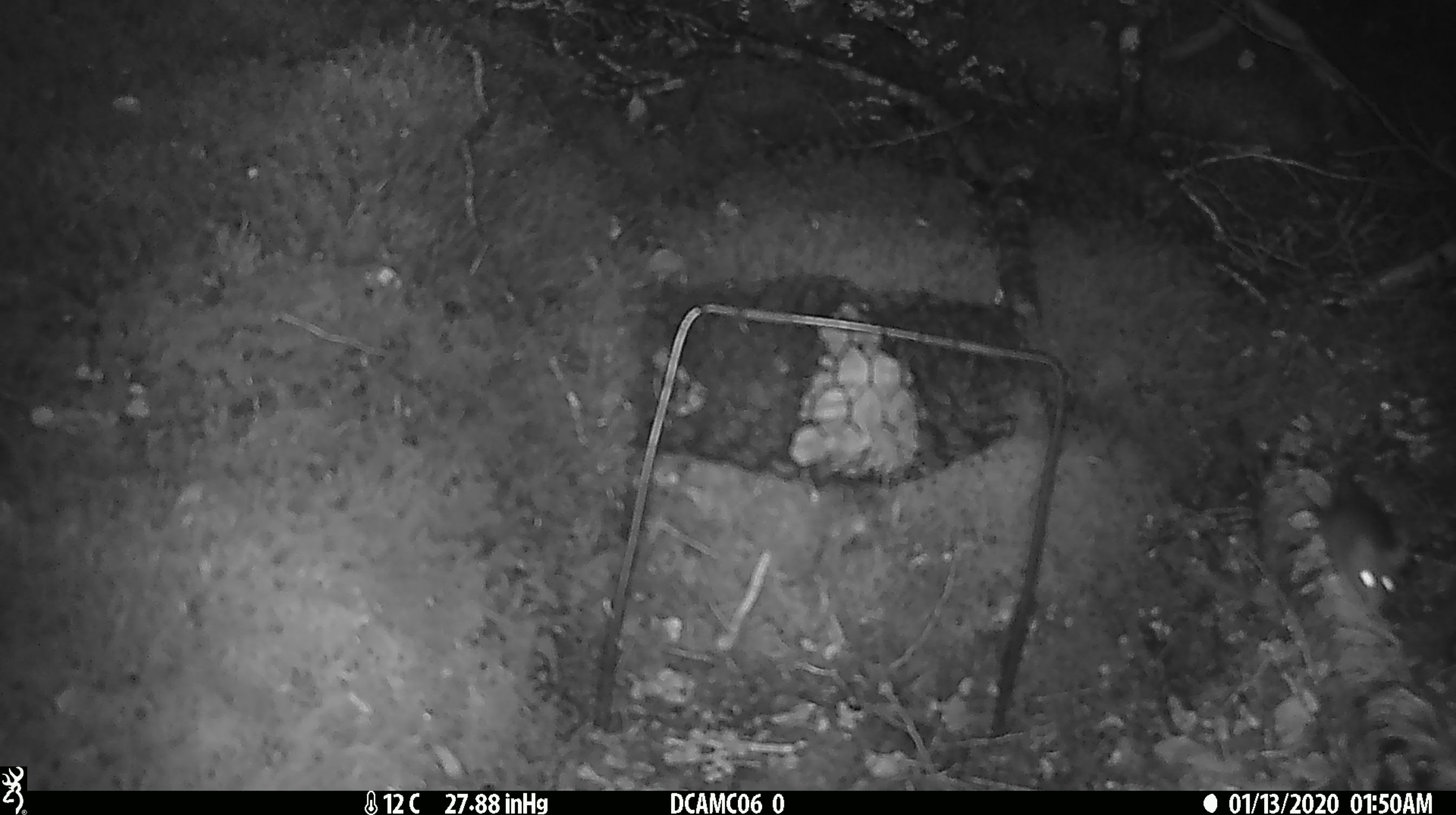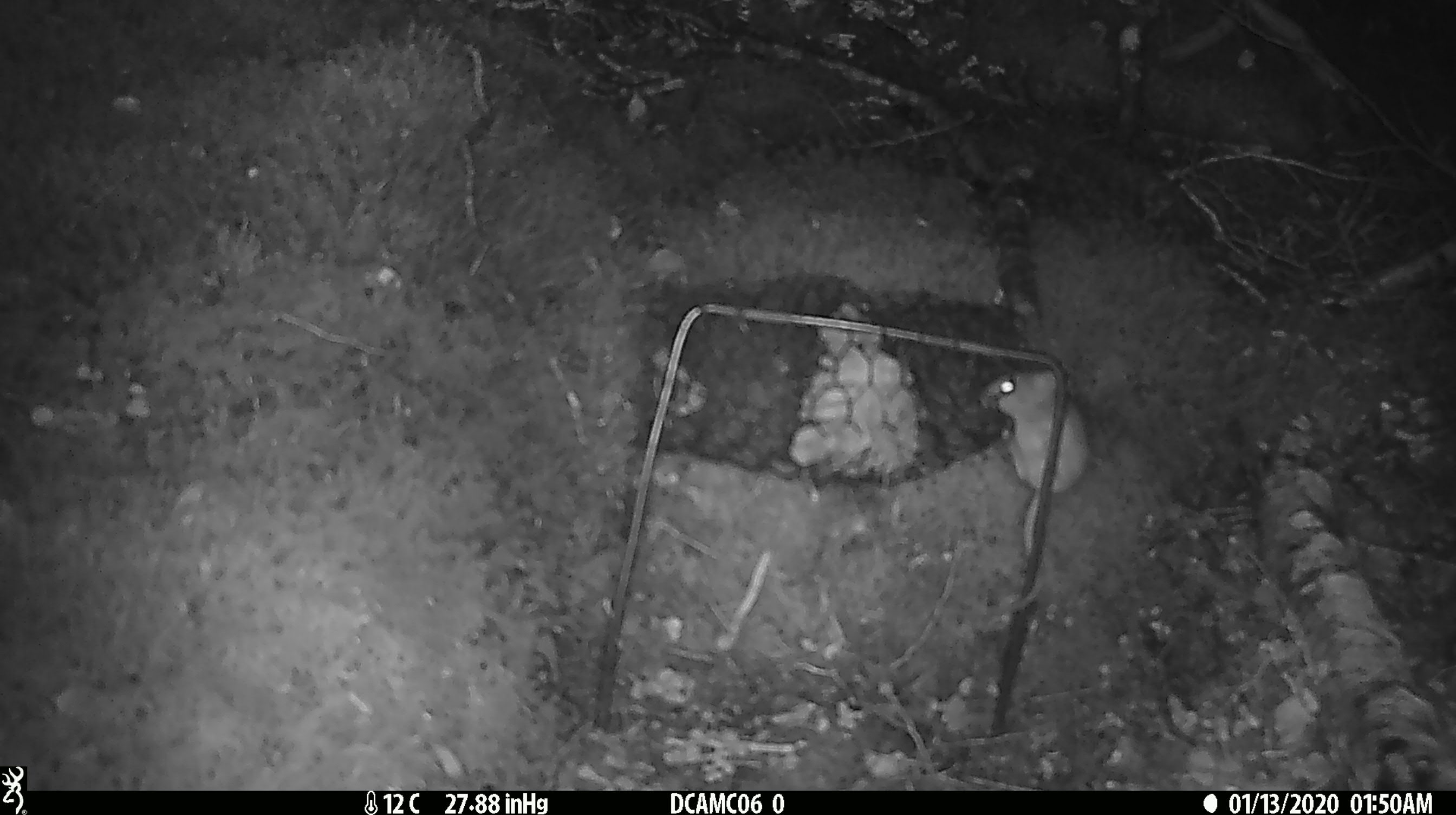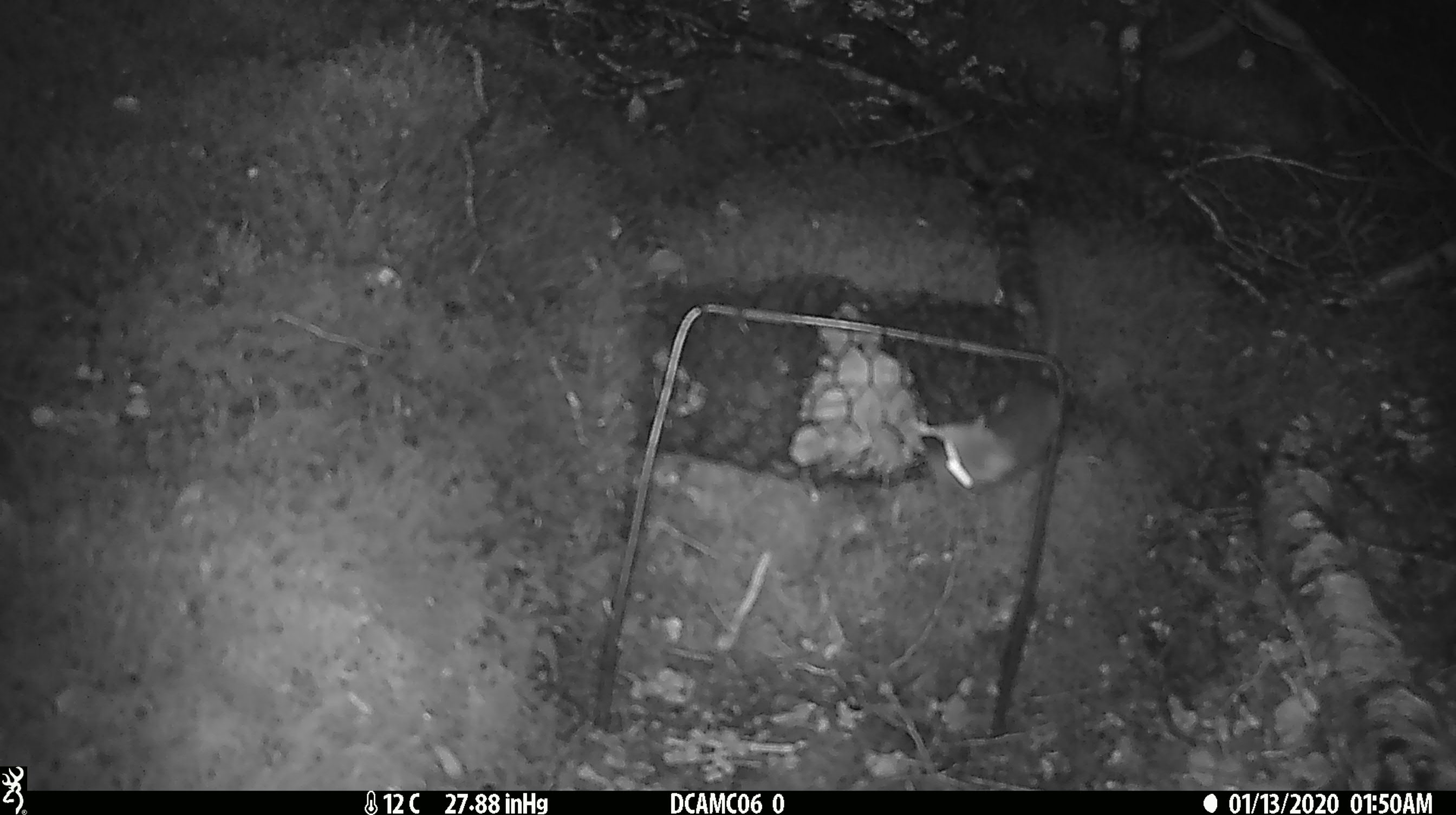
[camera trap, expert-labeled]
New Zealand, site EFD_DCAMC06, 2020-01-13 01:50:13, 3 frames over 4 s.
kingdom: Animalia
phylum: Chordata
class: Mammalia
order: Rodentia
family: Muridae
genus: Mus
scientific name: Mus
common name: mouse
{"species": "mouse (Mus)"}